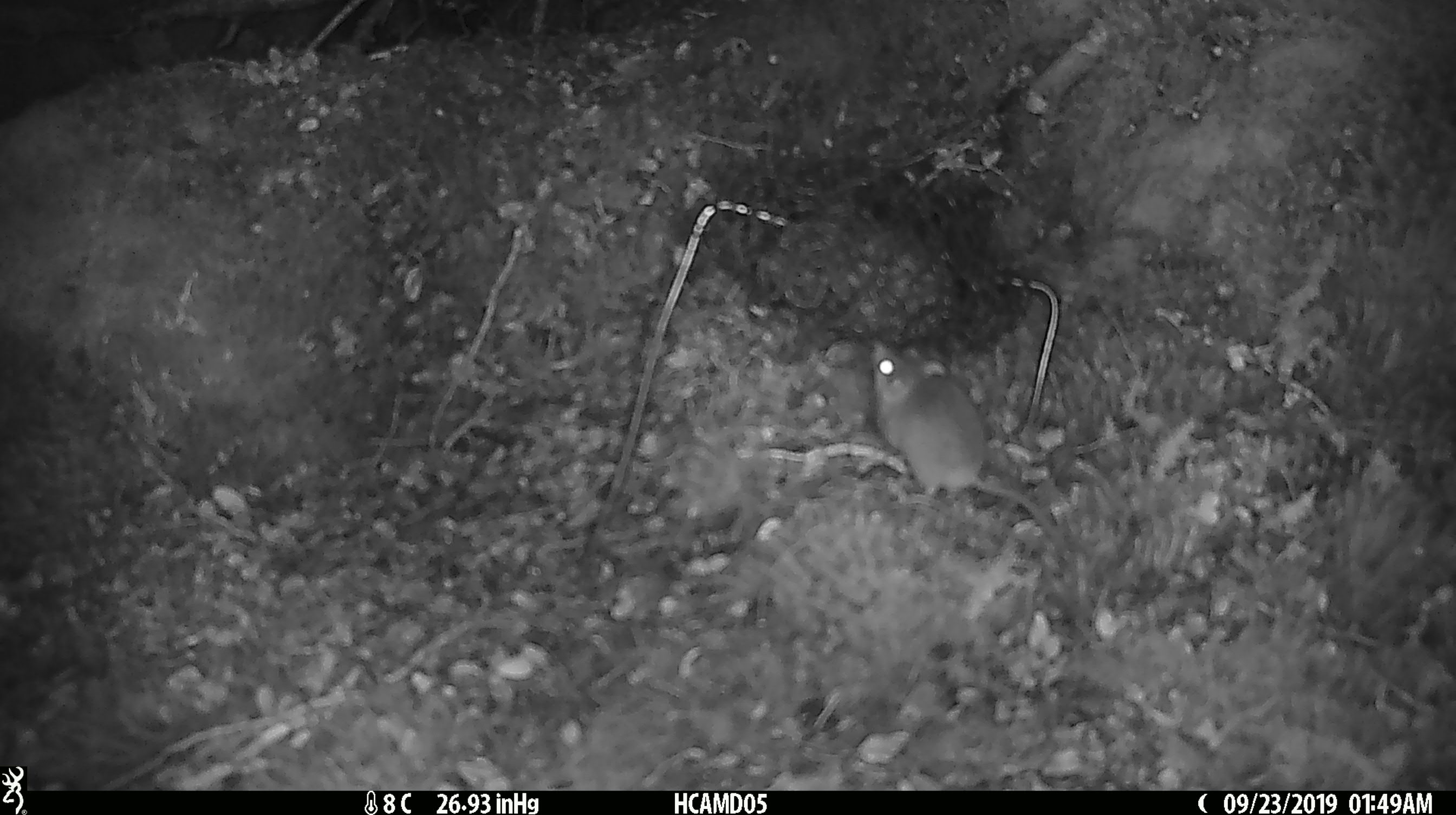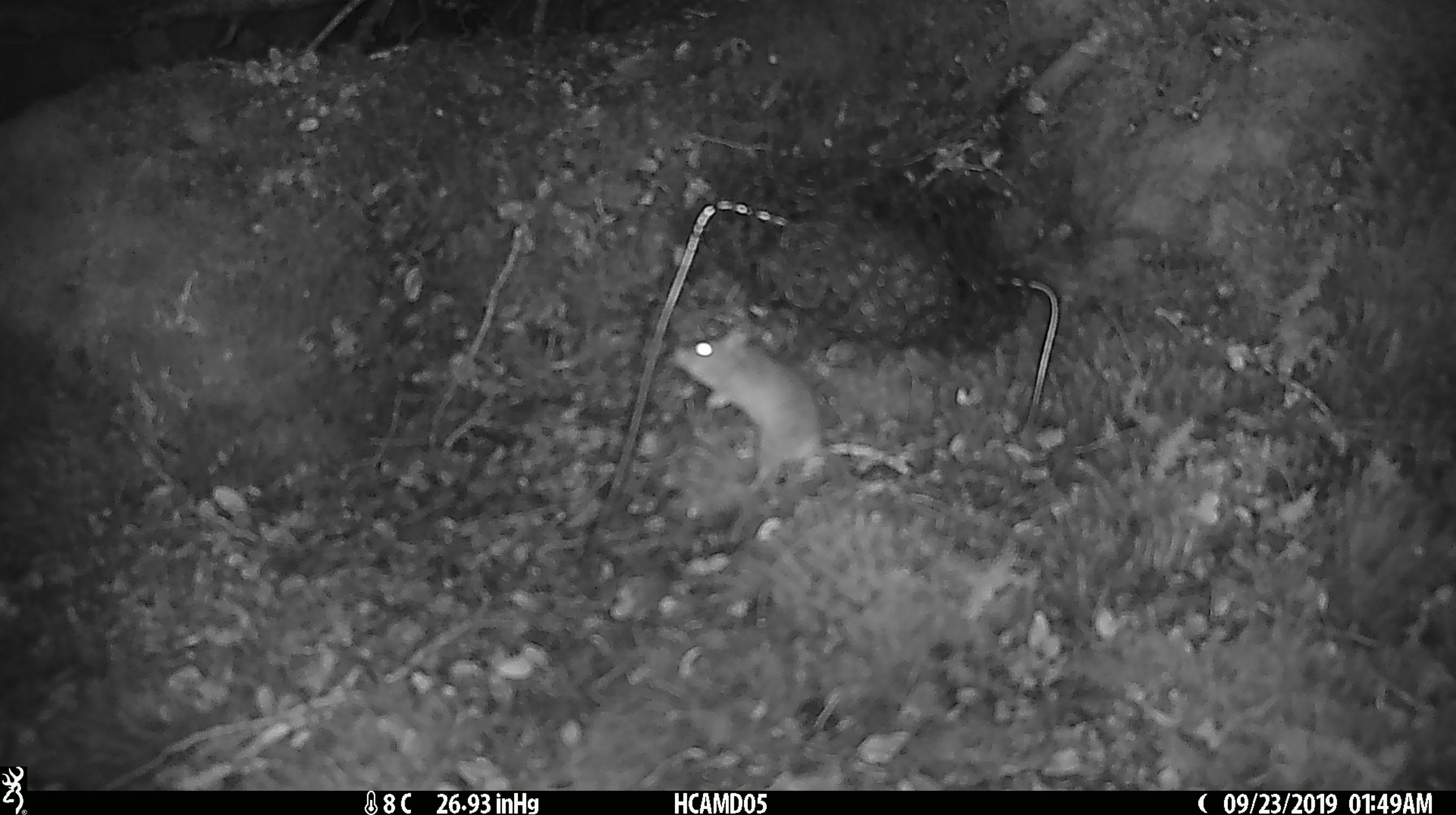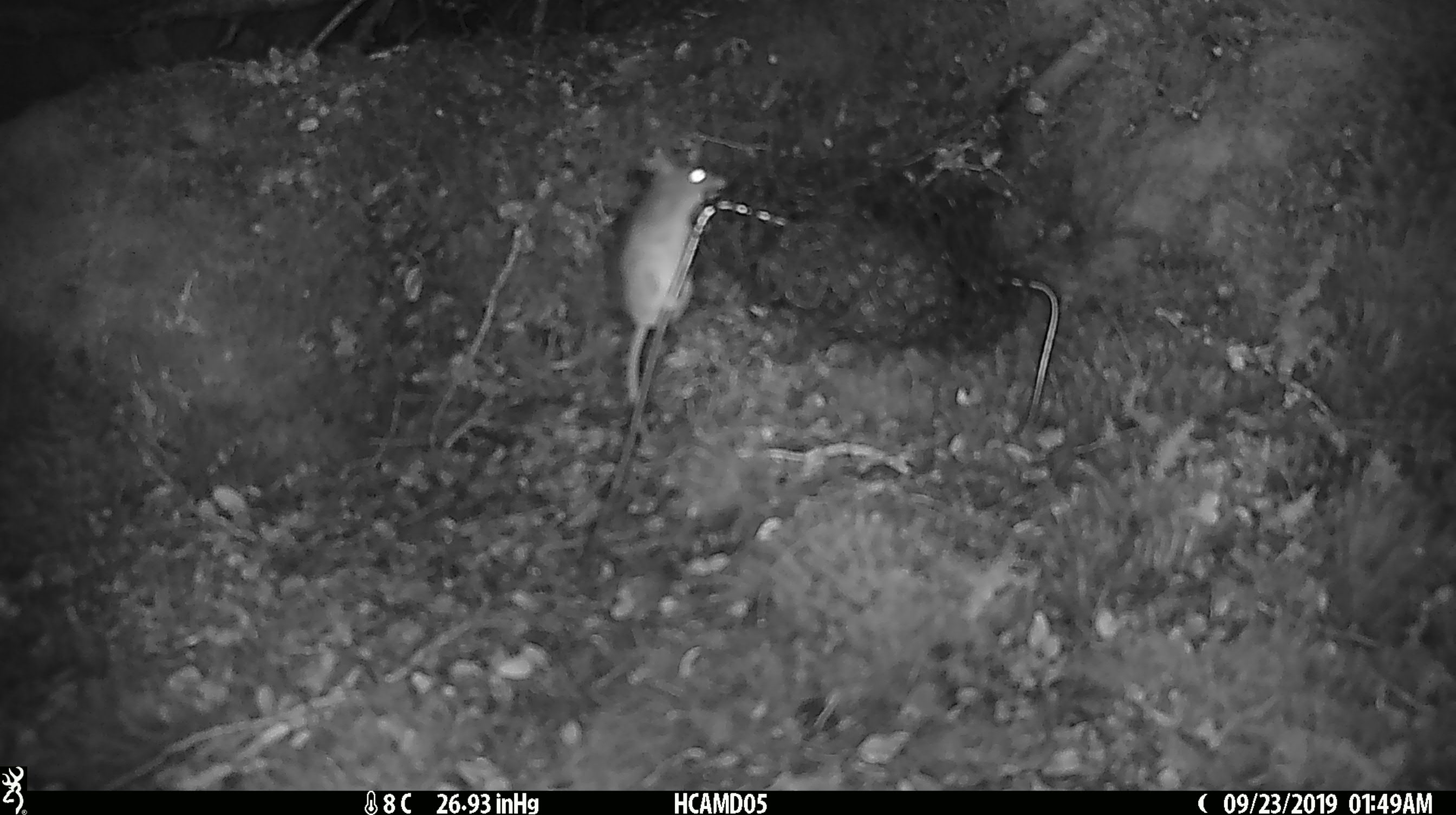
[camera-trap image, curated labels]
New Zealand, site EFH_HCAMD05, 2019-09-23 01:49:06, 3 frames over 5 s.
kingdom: Animalia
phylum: Chordata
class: Mammalia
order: Rodentia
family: Muridae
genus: Mus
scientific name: Mus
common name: mouse